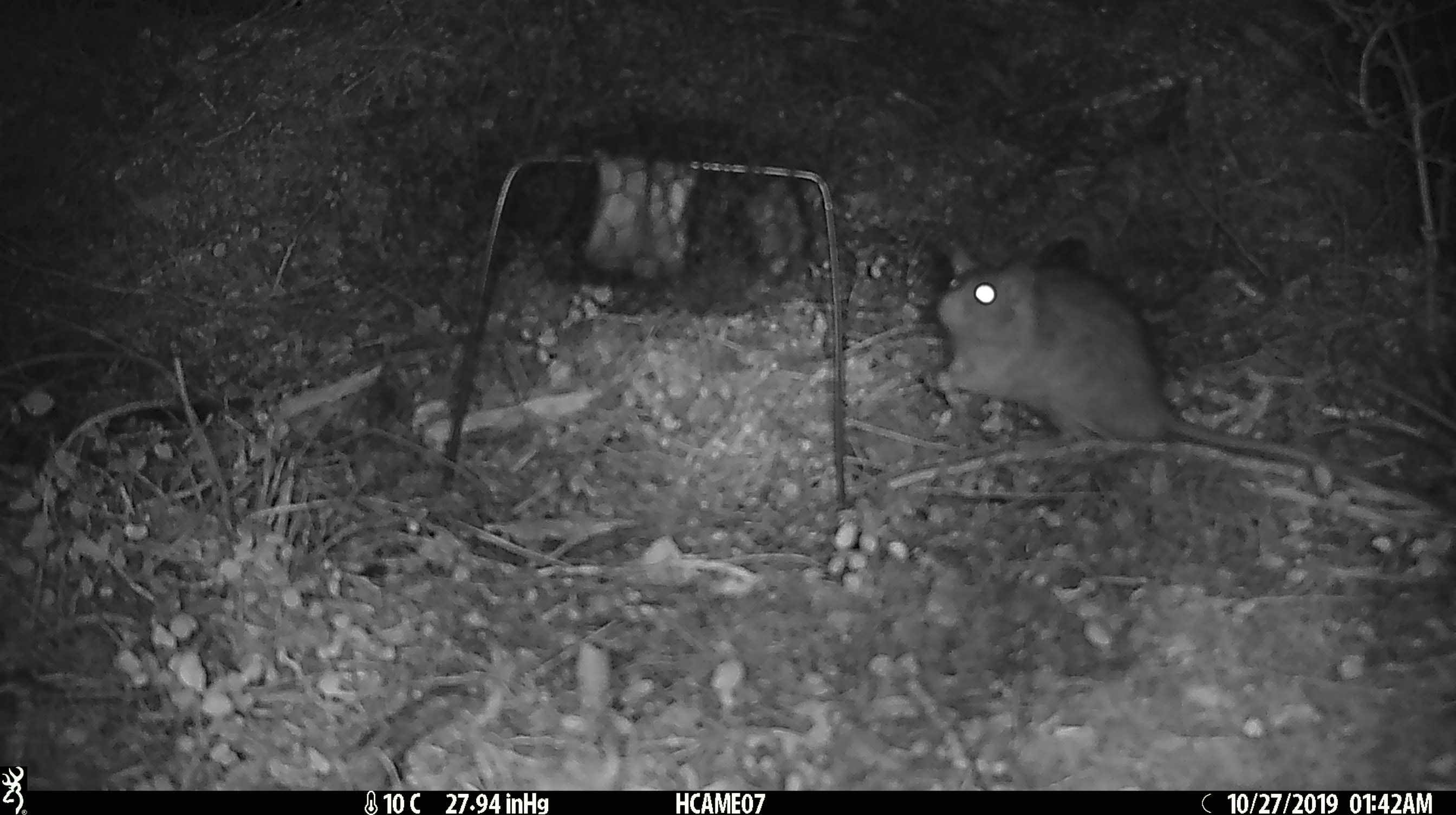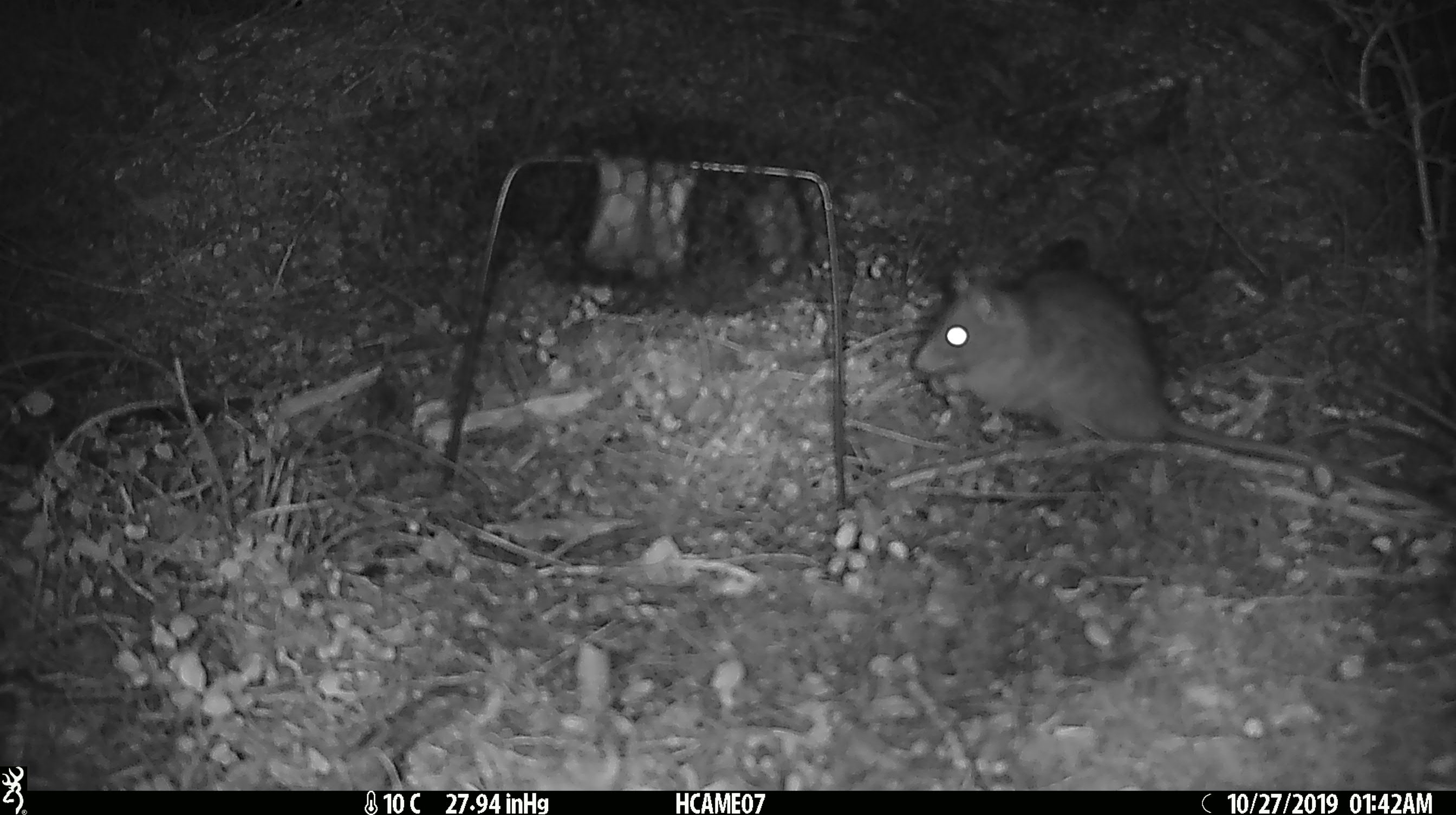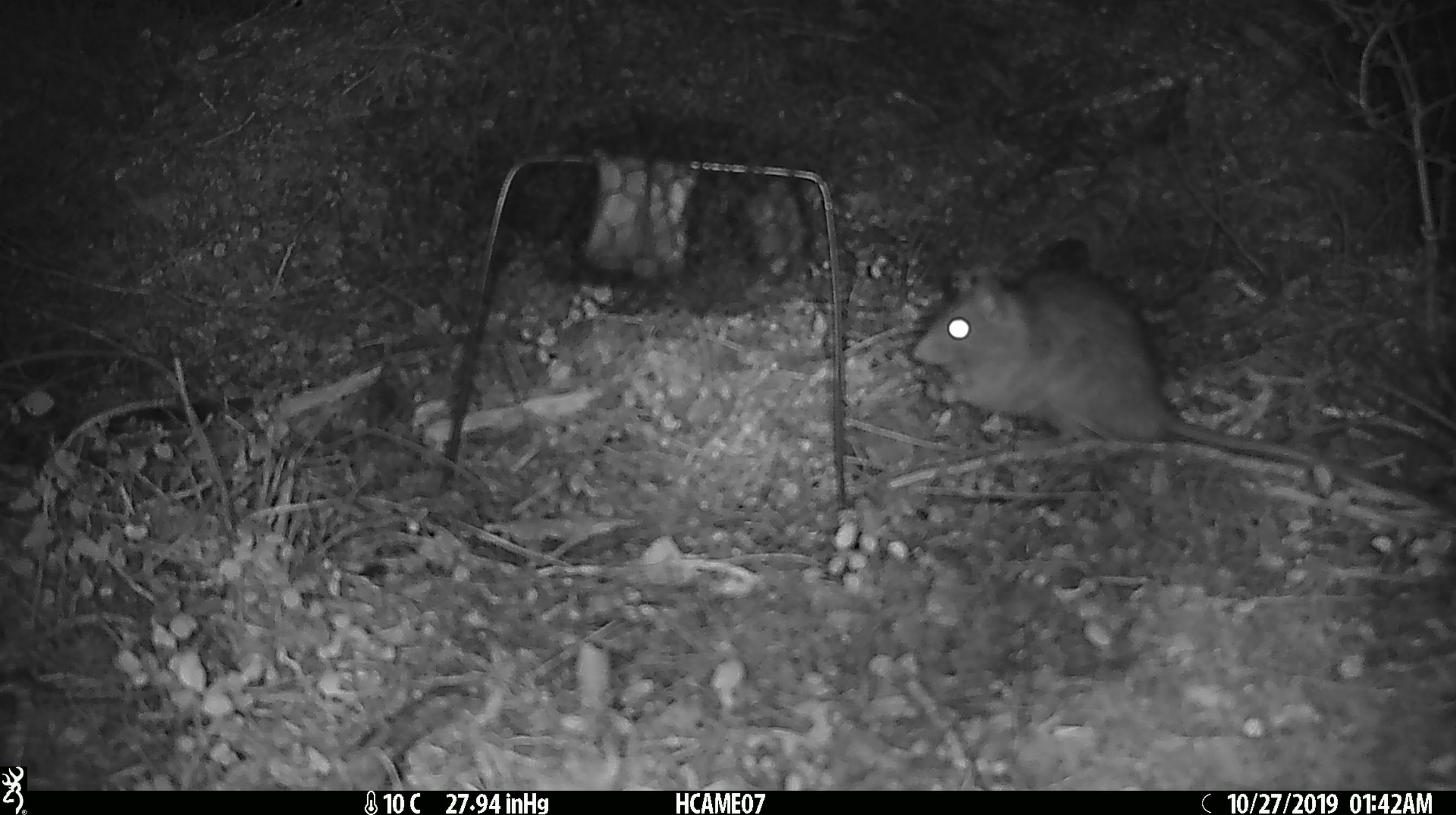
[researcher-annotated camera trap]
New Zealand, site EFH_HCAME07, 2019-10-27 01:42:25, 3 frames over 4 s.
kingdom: Animalia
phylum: Chordata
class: Mammalia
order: Rodentia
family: Muridae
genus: Rattus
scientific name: Rattus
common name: rat